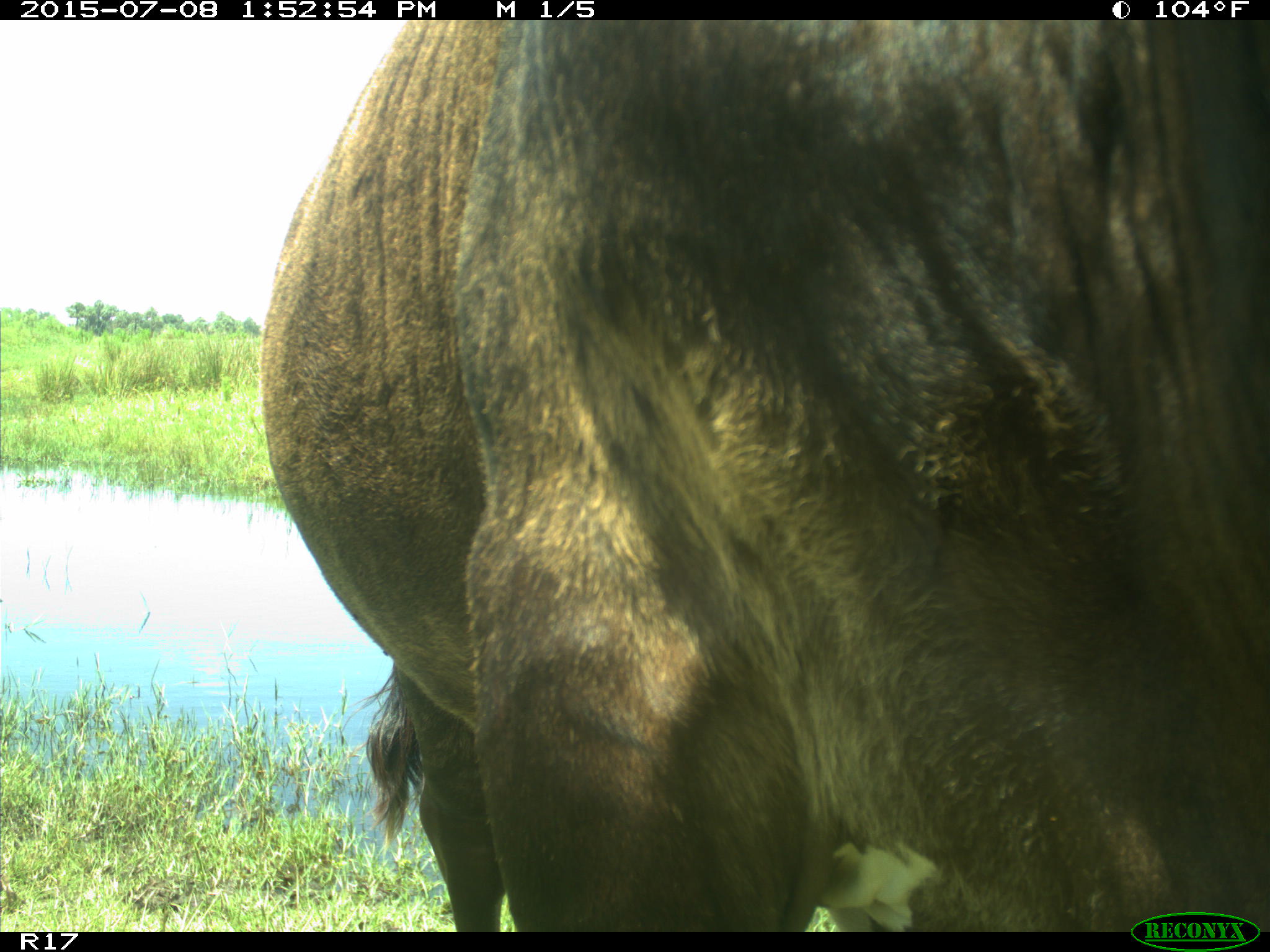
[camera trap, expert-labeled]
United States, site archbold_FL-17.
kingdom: Animalia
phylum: Chordata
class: Mammalia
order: Artiodactyla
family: Bovidae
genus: Bos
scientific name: Bos taurus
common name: domestic cow